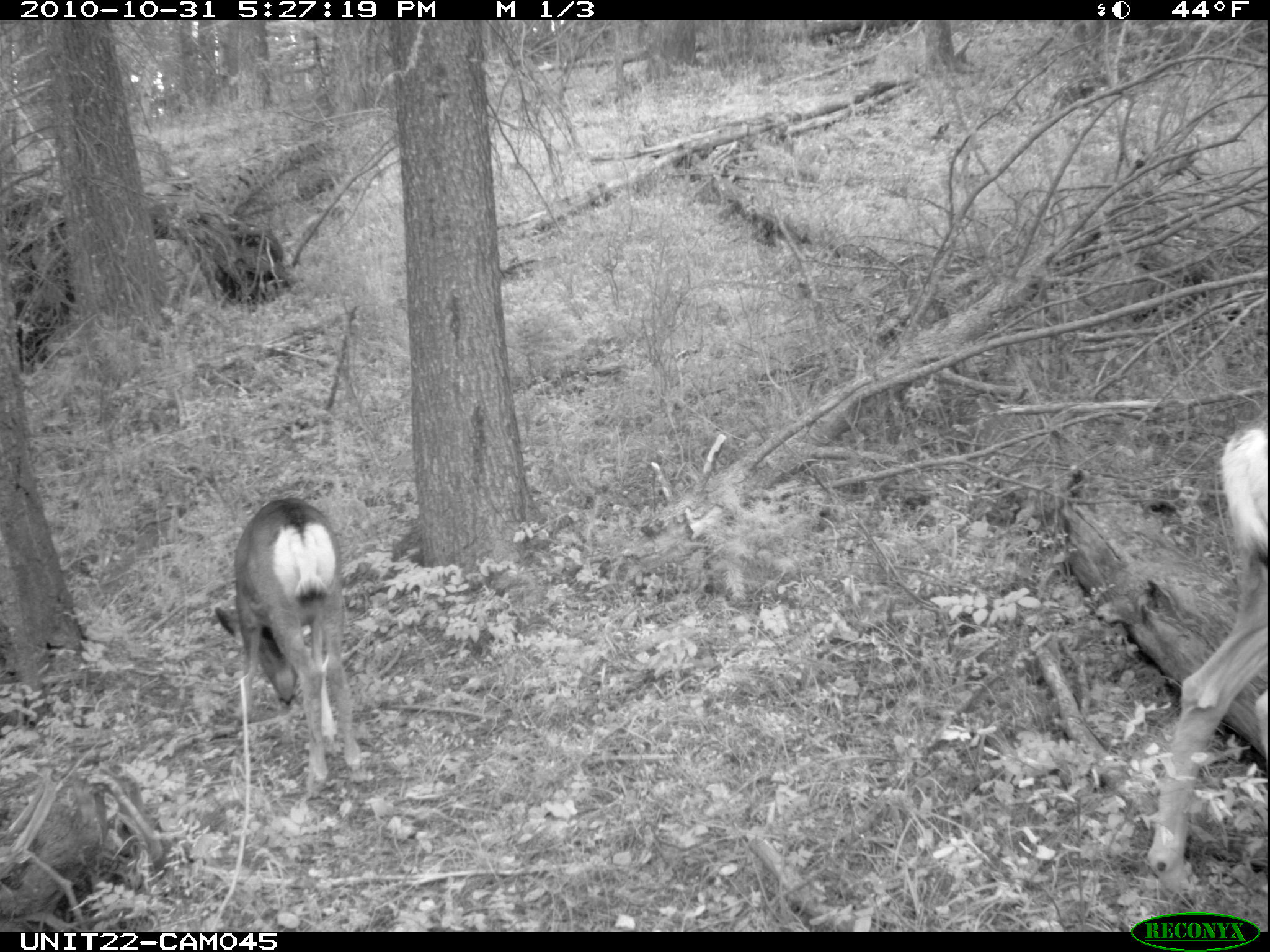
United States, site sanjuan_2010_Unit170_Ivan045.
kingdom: Animalia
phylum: Chordata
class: Mammalia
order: Artiodactyla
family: Cervidae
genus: Odocoileus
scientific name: Odocoileus hemionus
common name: mule deer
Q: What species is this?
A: Odocoileus hemionus (mule deer).